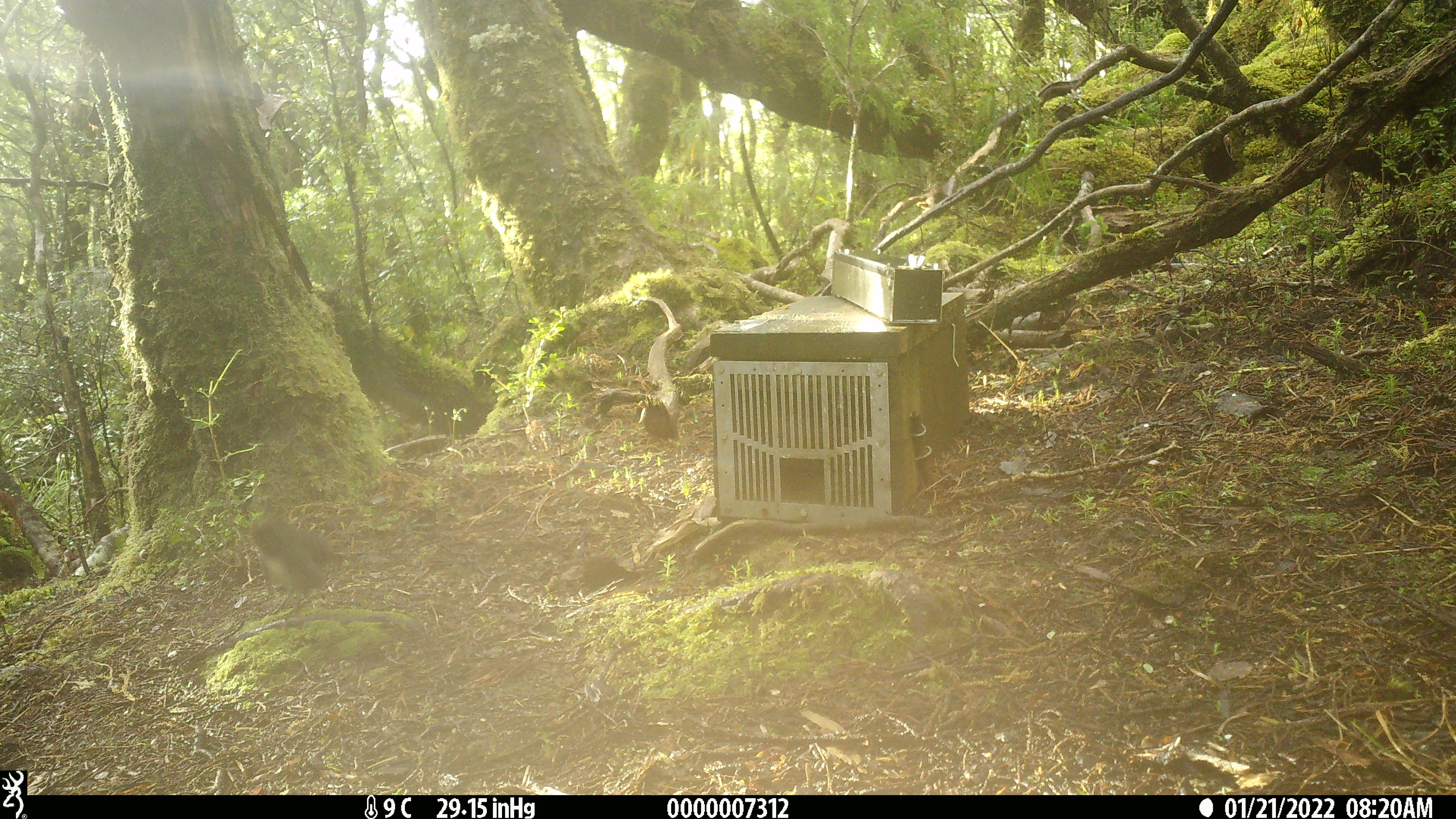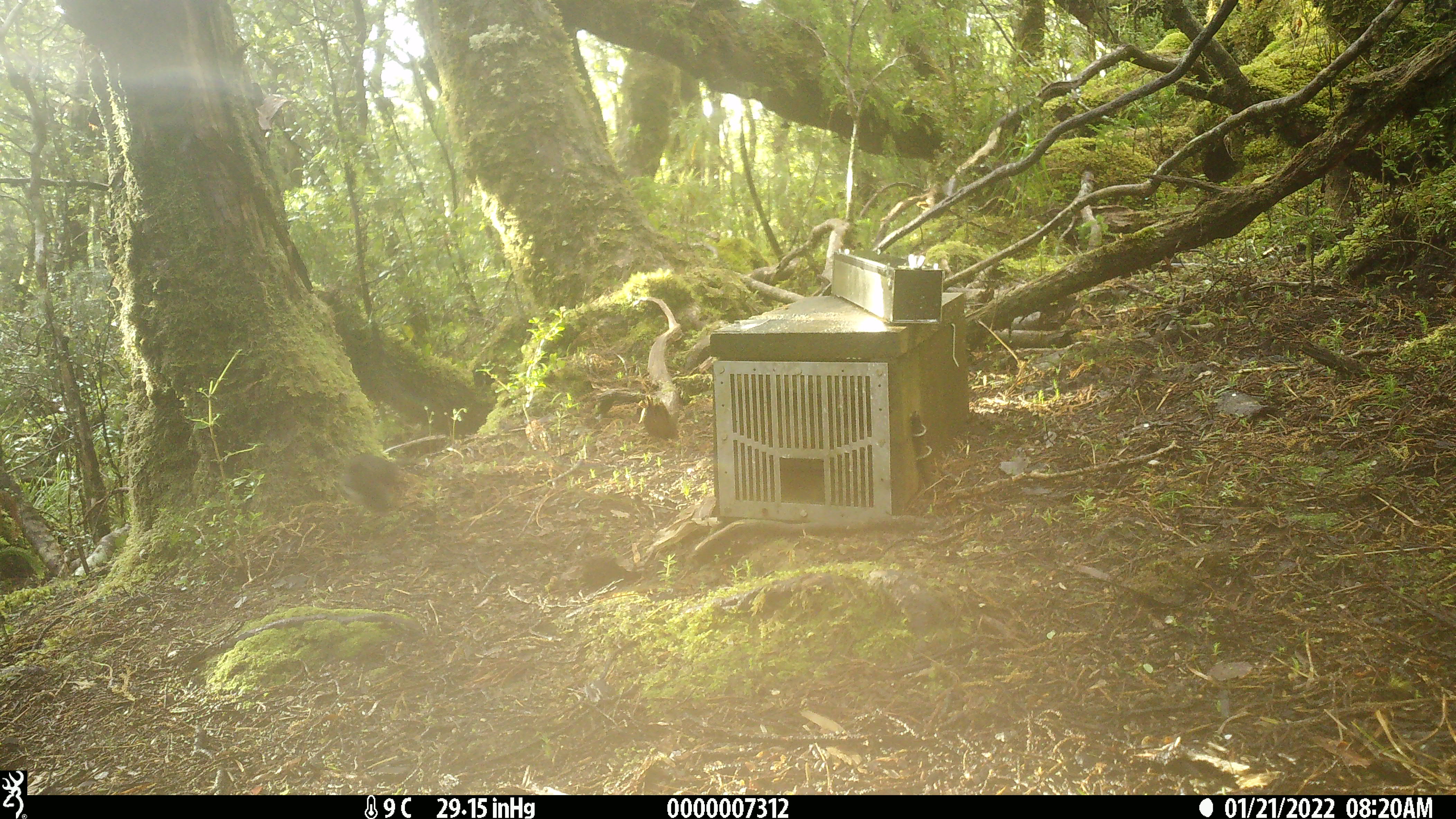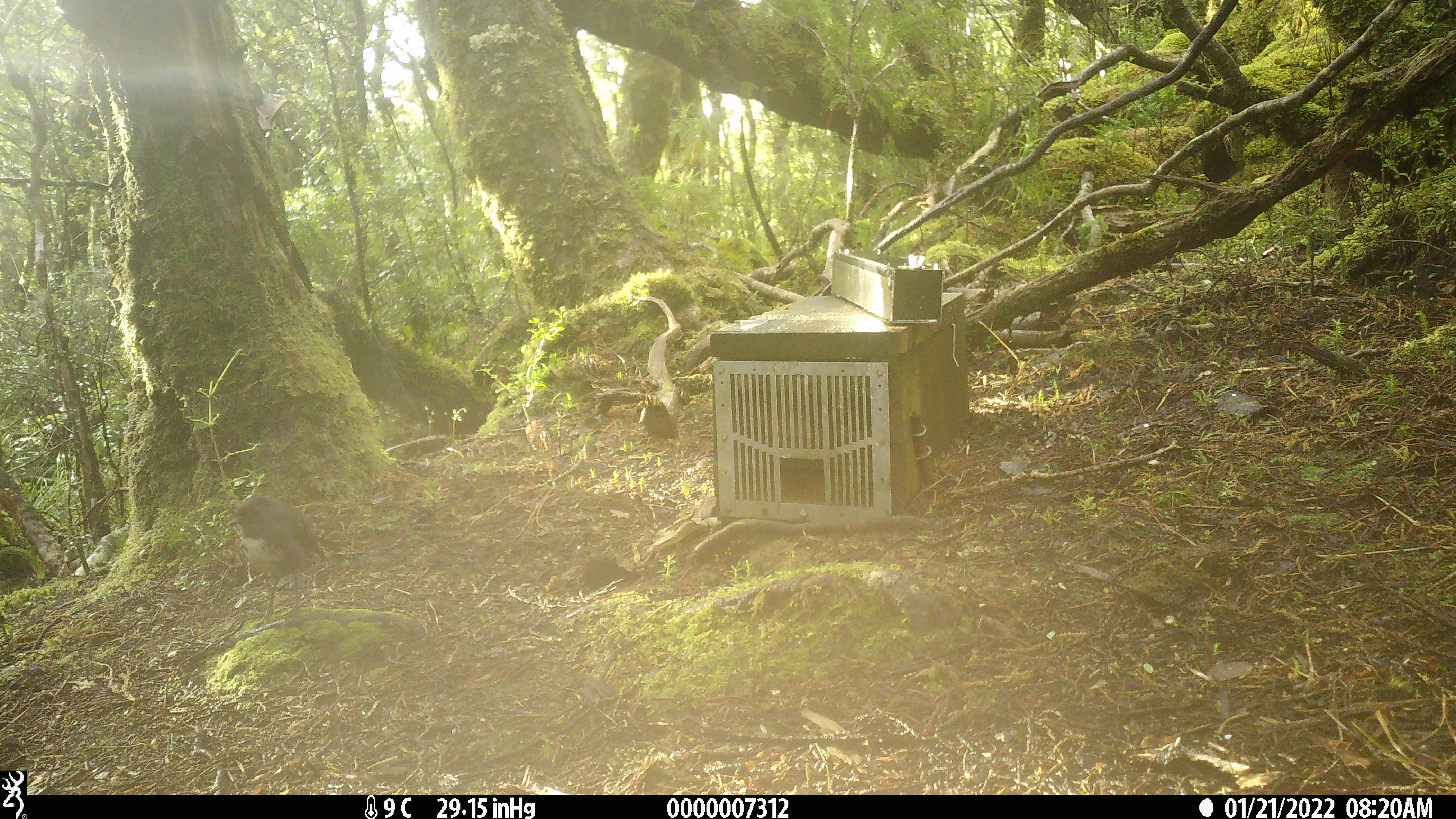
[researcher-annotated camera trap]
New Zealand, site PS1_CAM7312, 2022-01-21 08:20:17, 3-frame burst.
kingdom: Animalia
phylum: Chordata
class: Aves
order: Passeriformes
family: Petroicidae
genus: Petroica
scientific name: Petroica australis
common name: new zealand robin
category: robin